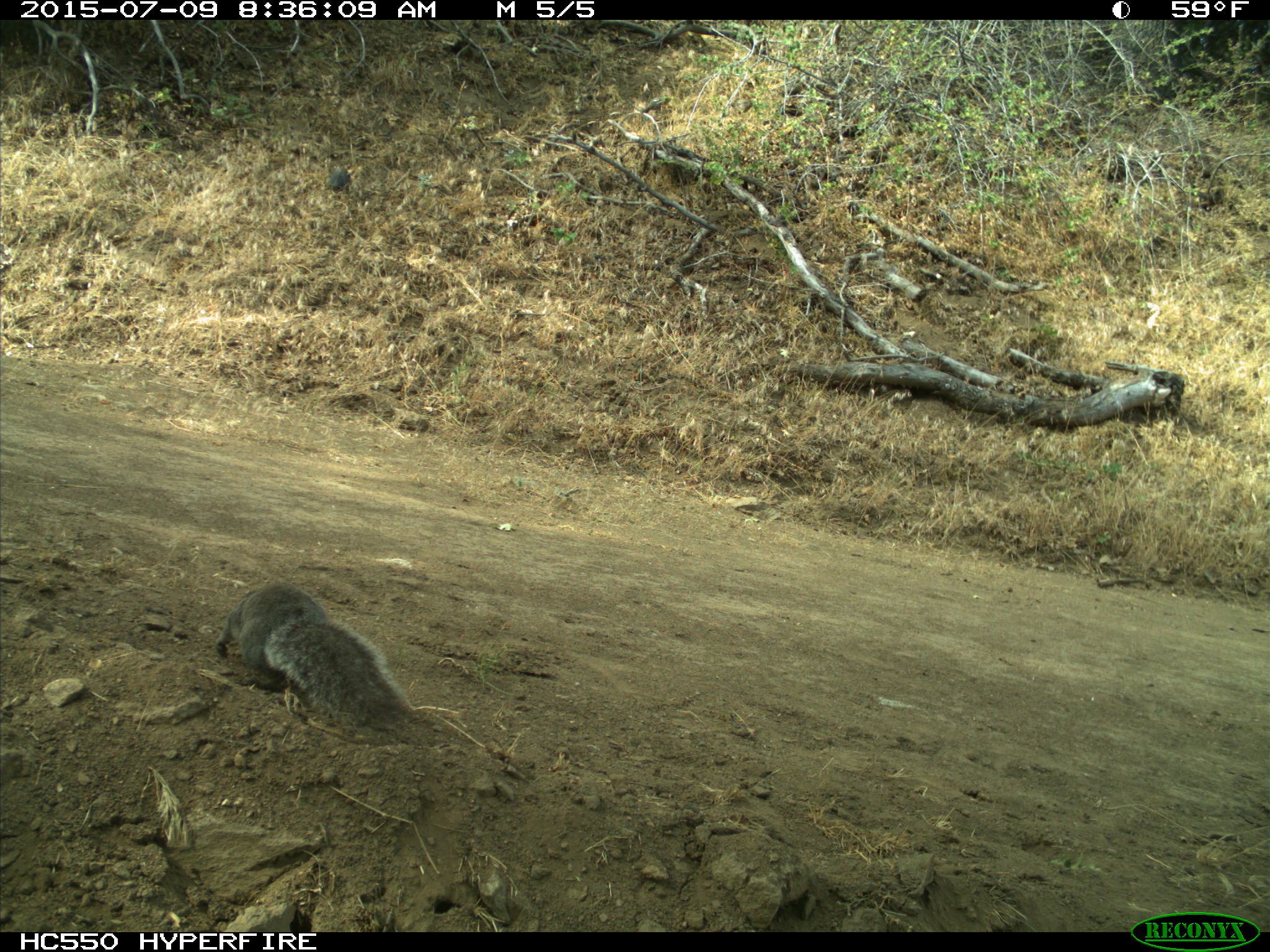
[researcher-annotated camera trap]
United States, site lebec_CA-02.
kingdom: Animalia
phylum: Chordata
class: Mammalia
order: Rodentia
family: Sciuridae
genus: Sciurus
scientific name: Sciurus carolinensis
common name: eastern gray squirrel